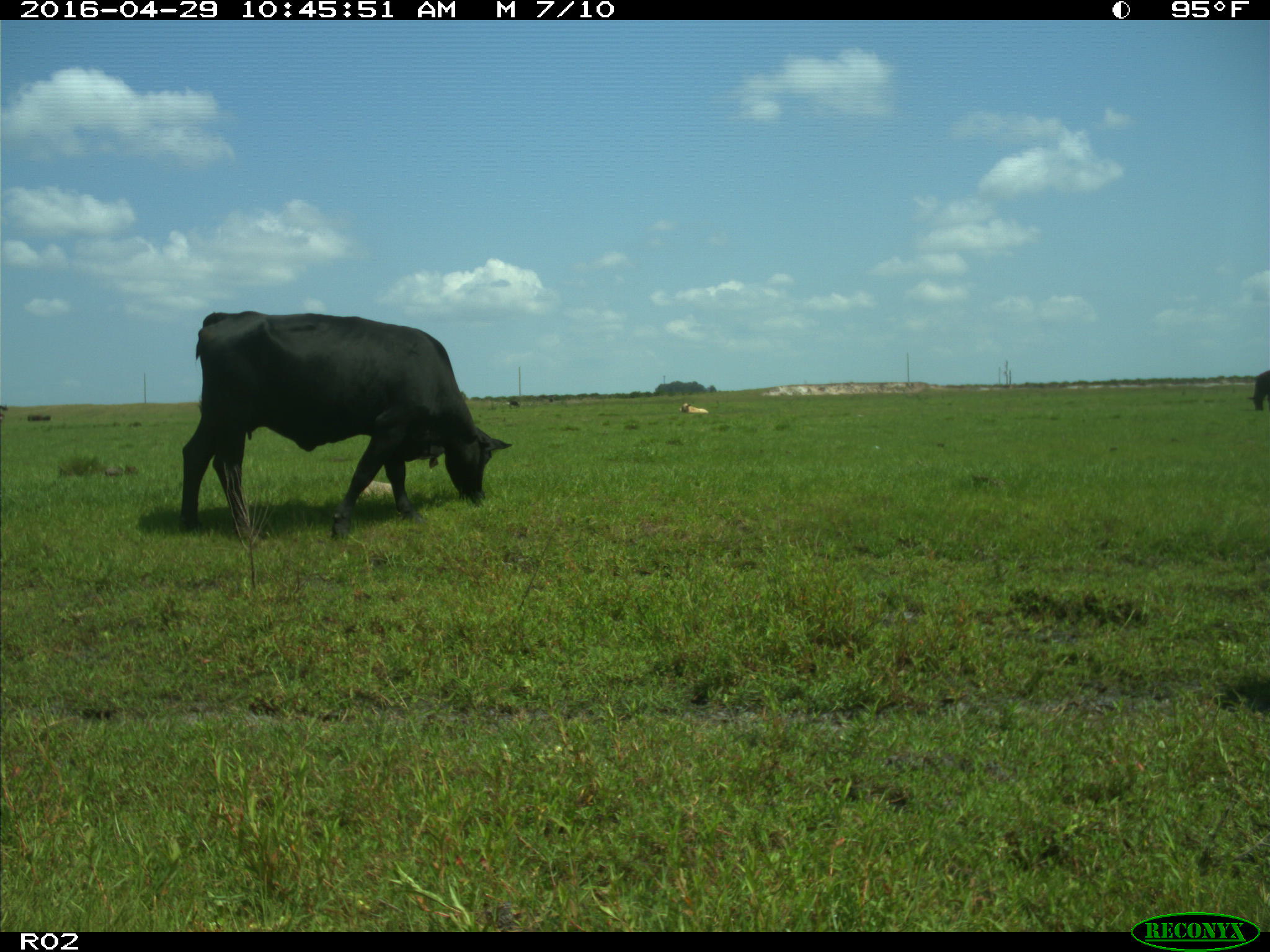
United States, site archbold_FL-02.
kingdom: Animalia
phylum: Chordata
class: Mammalia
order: Artiodactyla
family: Bovidae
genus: Bos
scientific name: Bos taurus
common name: domestic cow